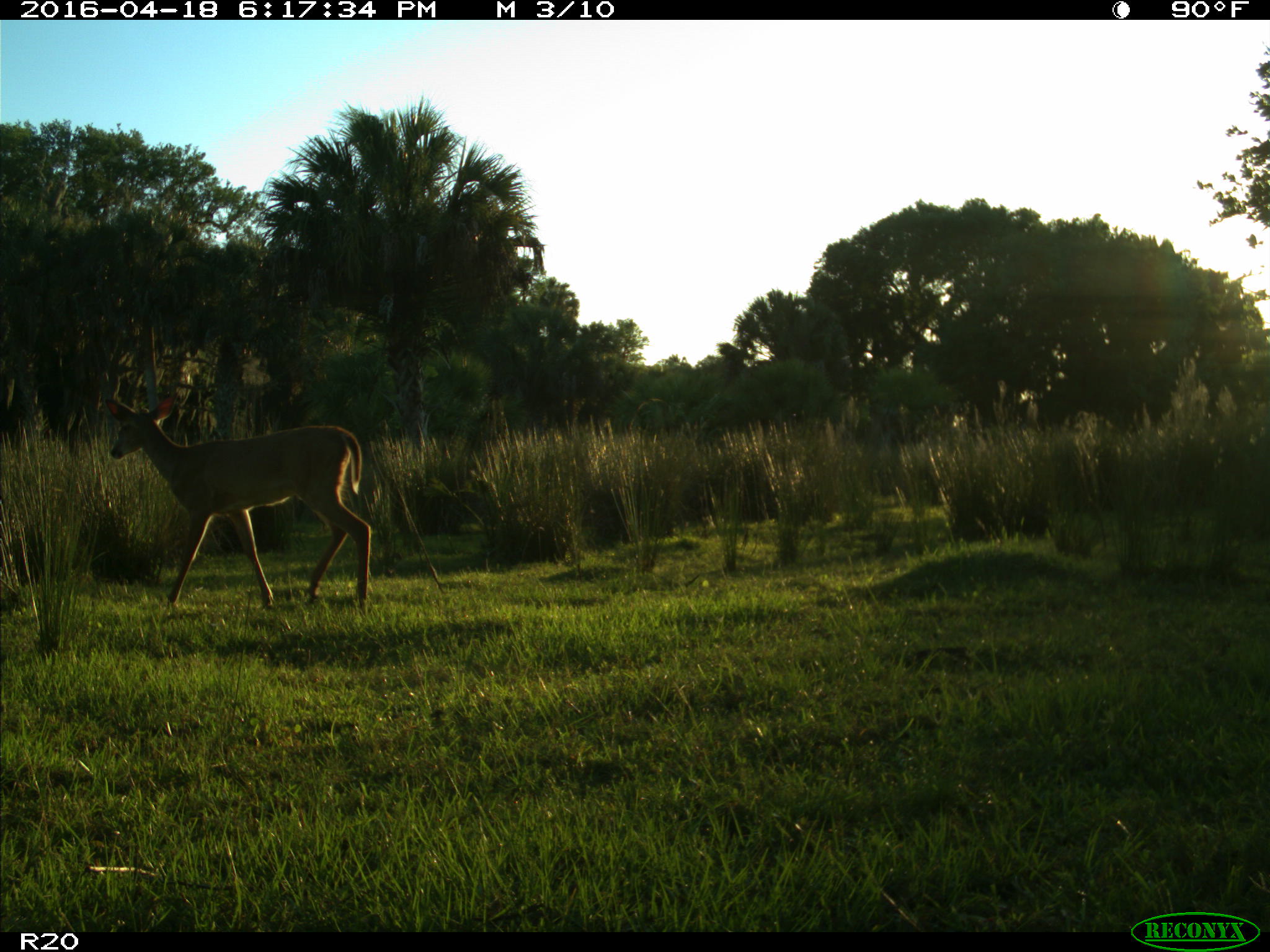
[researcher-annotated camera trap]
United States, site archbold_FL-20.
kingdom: Animalia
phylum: Chordata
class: Mammalia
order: Artiodactyla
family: Cervidae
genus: Odocoileus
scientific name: Odocoileus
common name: deer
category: unidentified deer